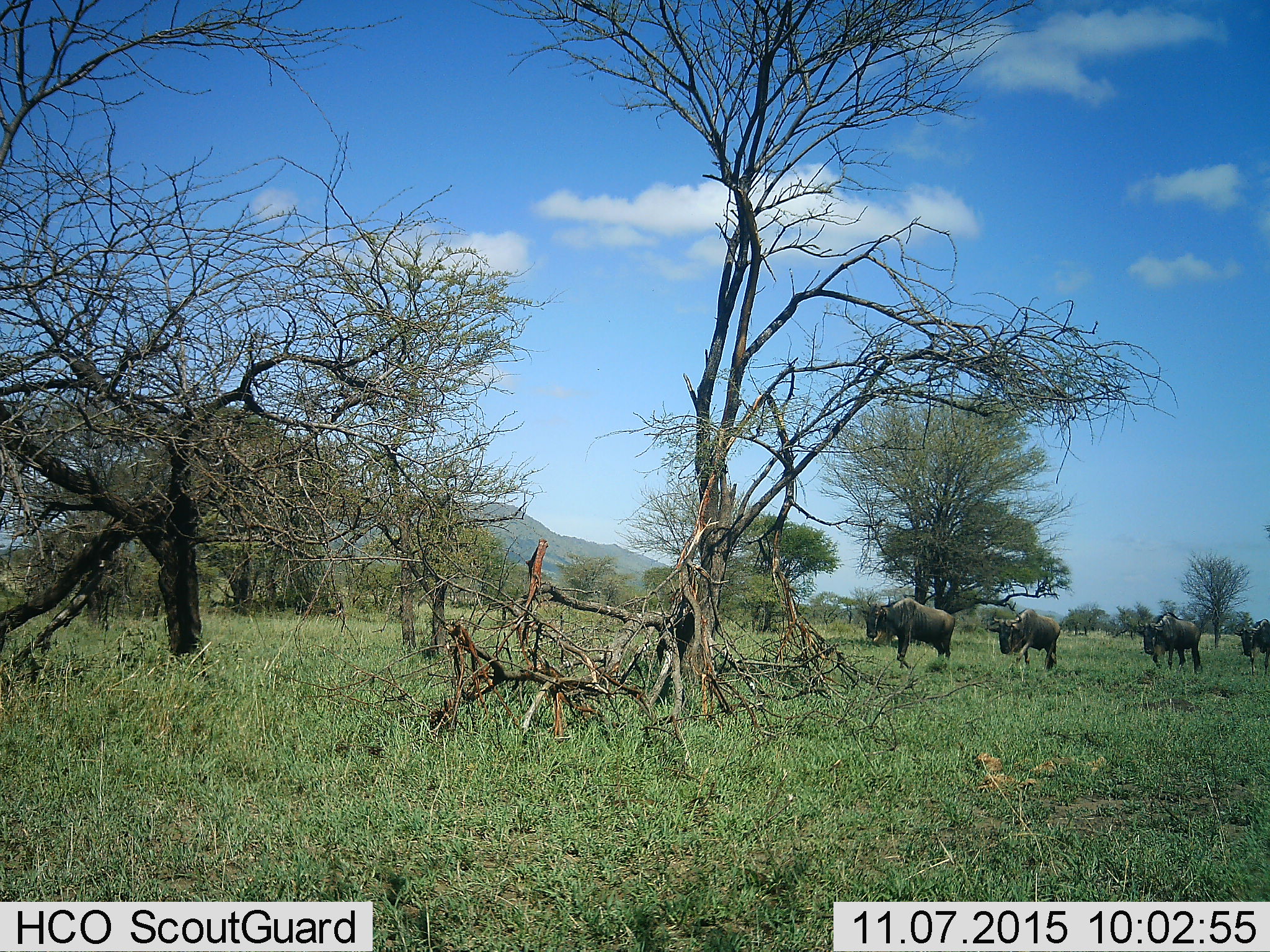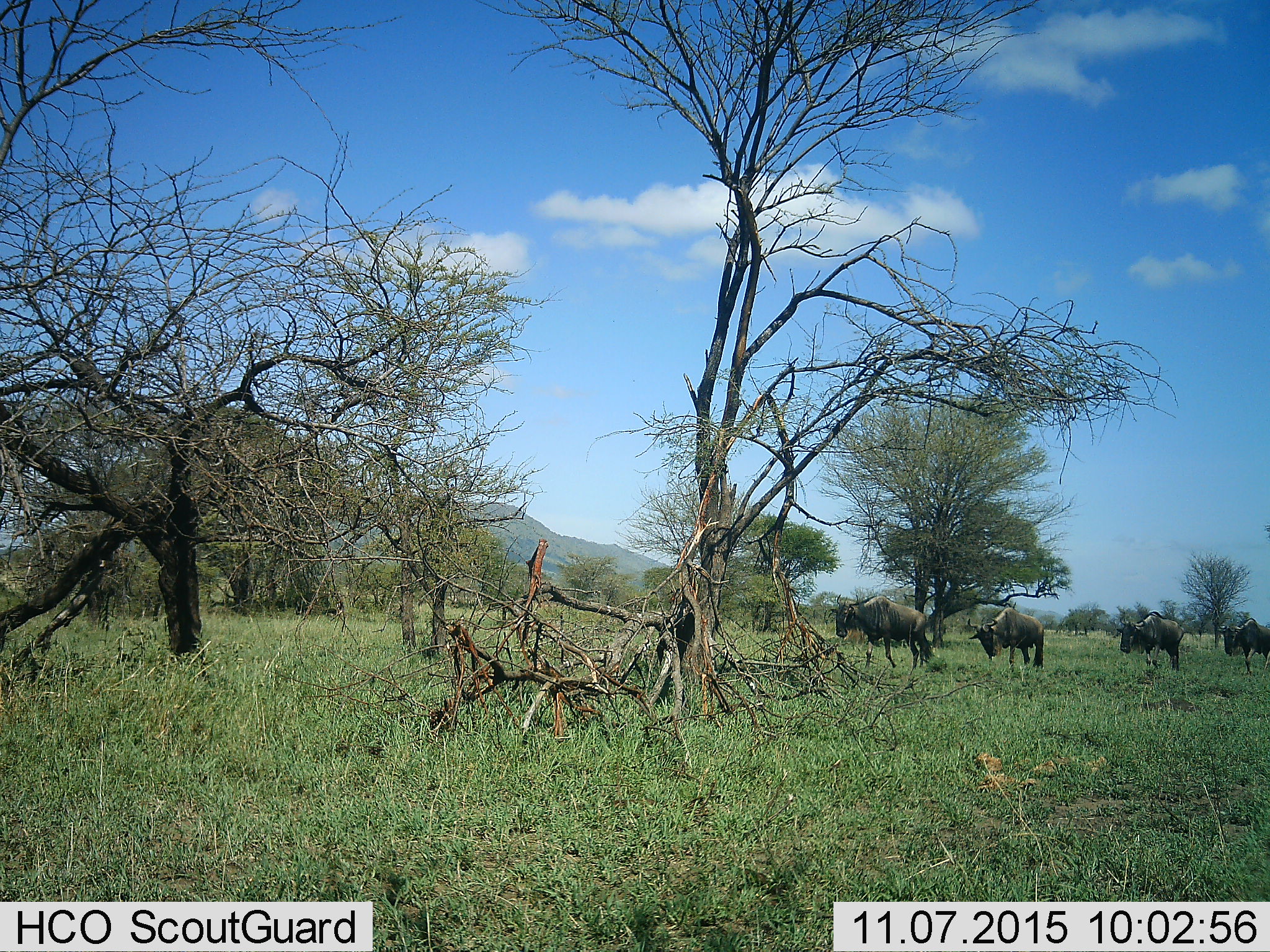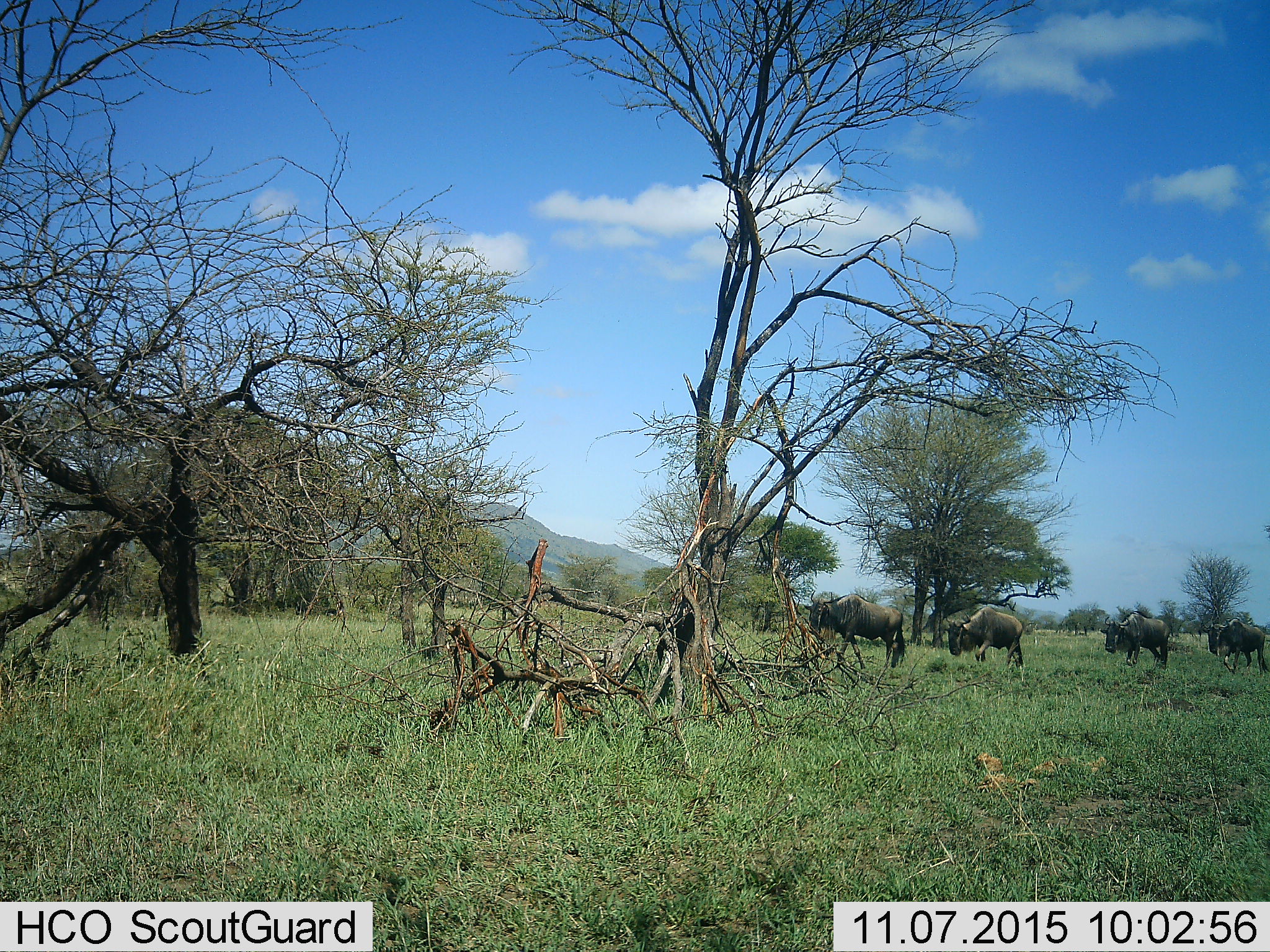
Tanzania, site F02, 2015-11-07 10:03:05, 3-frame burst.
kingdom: Animalia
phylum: Chordata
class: Mammalia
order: Artiodactyla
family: Bovidae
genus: Connochaetes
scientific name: Connochaetes taurinus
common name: blue wildebeest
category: wildebeest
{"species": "wildebeest (blue wildebeest) (Connochaetes taurinus)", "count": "4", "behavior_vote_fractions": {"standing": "0%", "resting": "0%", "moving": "100%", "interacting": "0%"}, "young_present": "0%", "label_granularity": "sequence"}